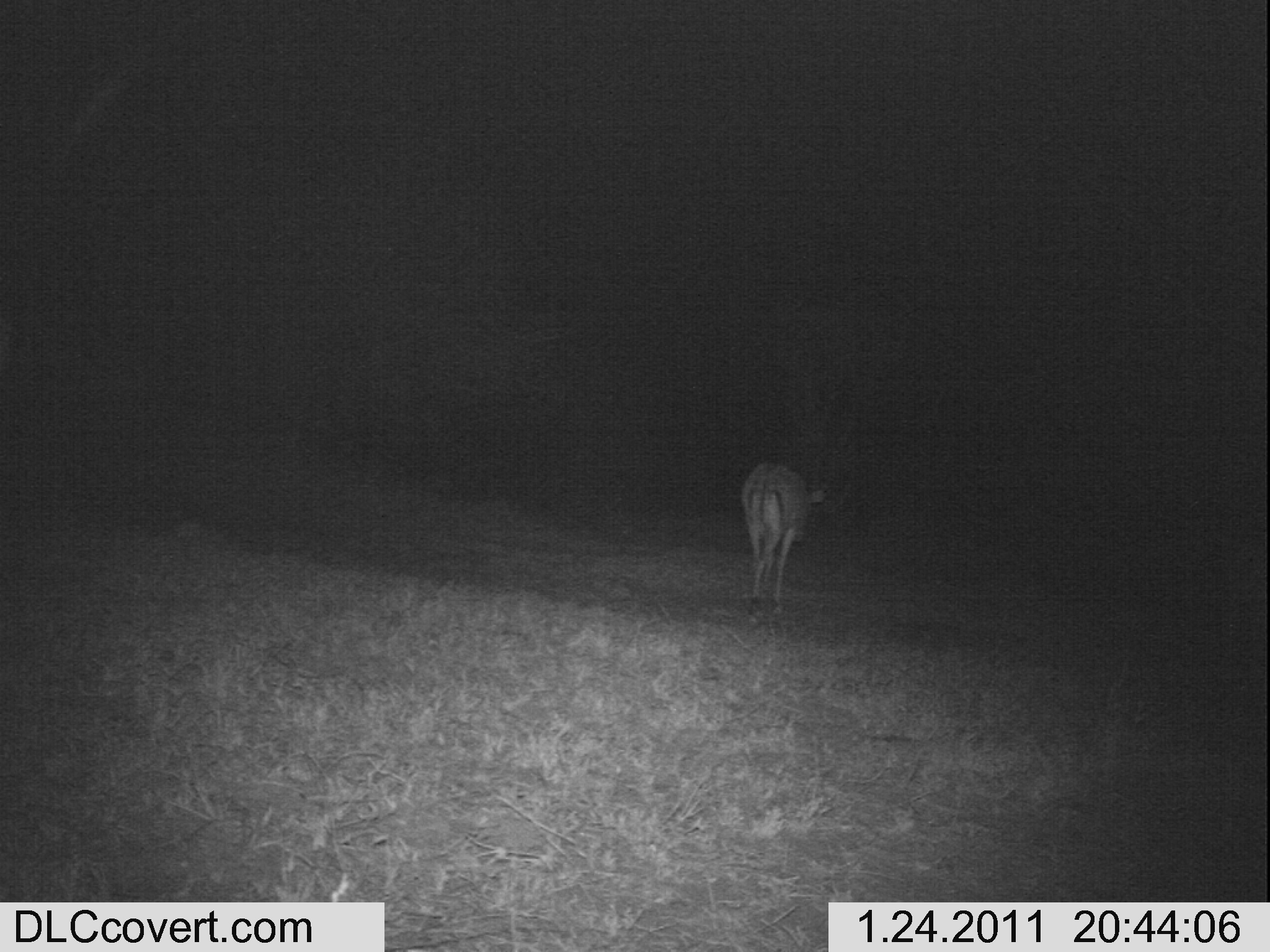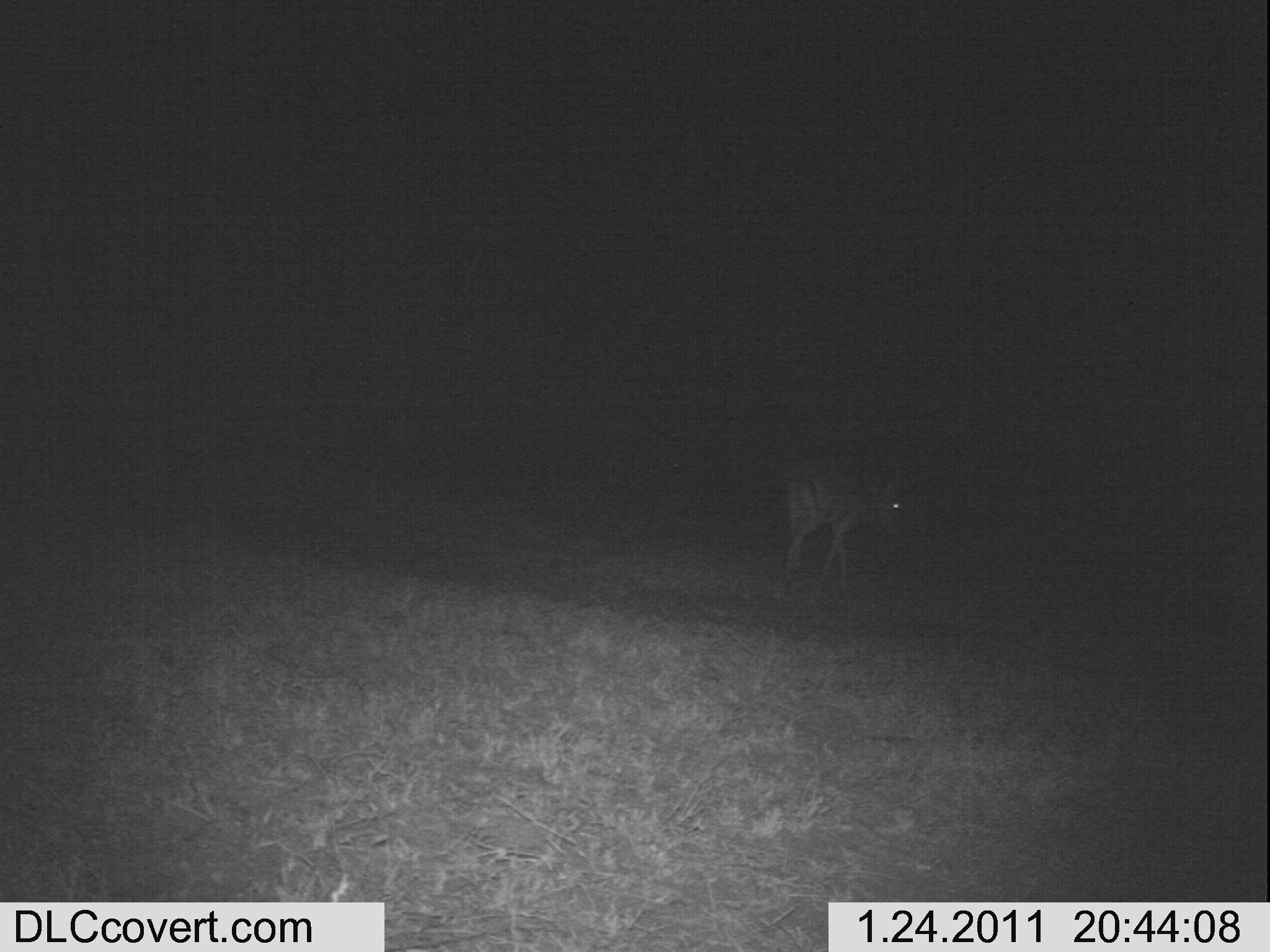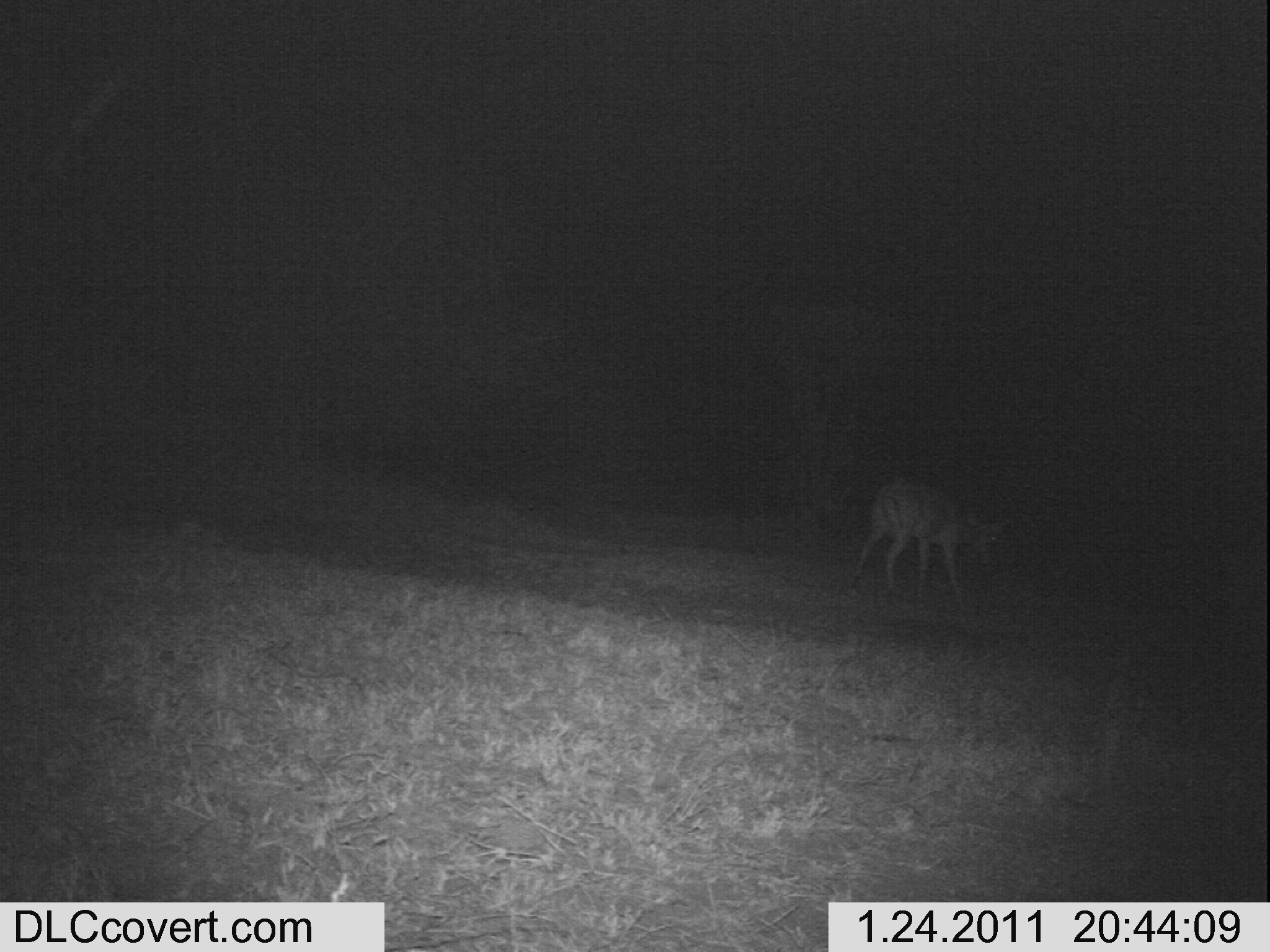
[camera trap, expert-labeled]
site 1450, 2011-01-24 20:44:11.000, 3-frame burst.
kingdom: Animalia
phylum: Chordata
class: Mammalia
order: Artiodactyla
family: Bovidae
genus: Aepyceros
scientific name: Aepyceros melampus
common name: impala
Aepyceros melampus (impala), count 1.